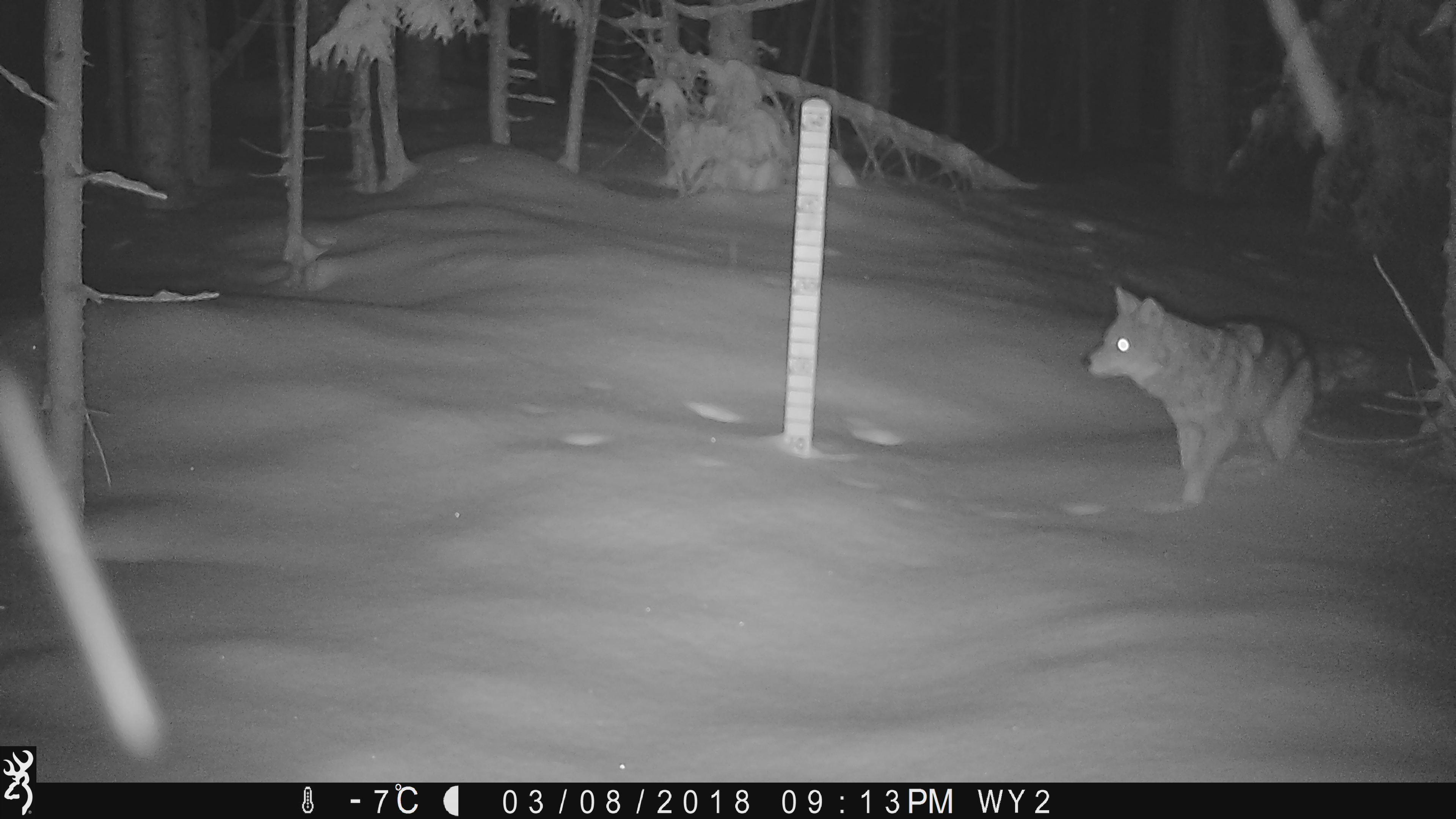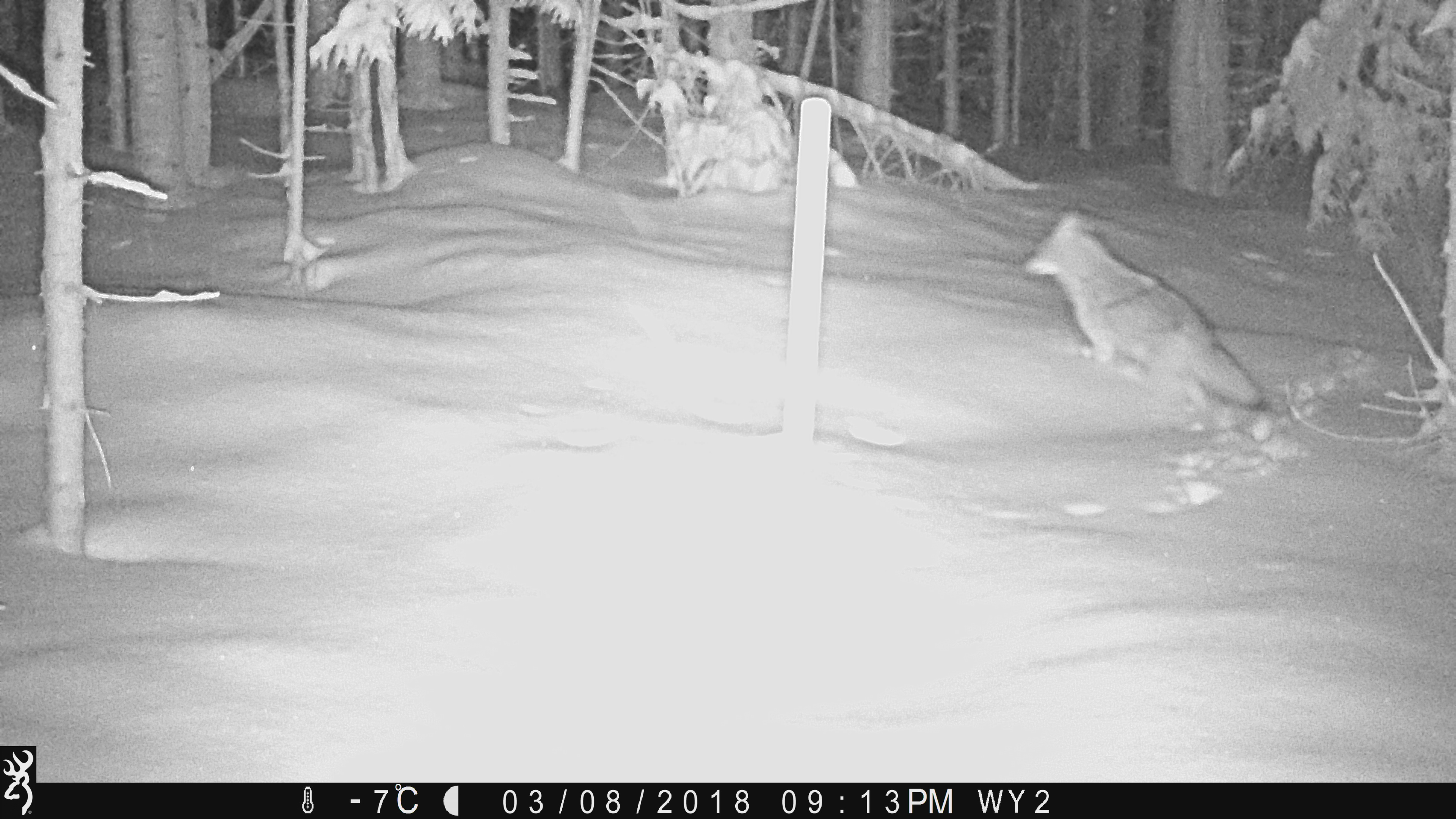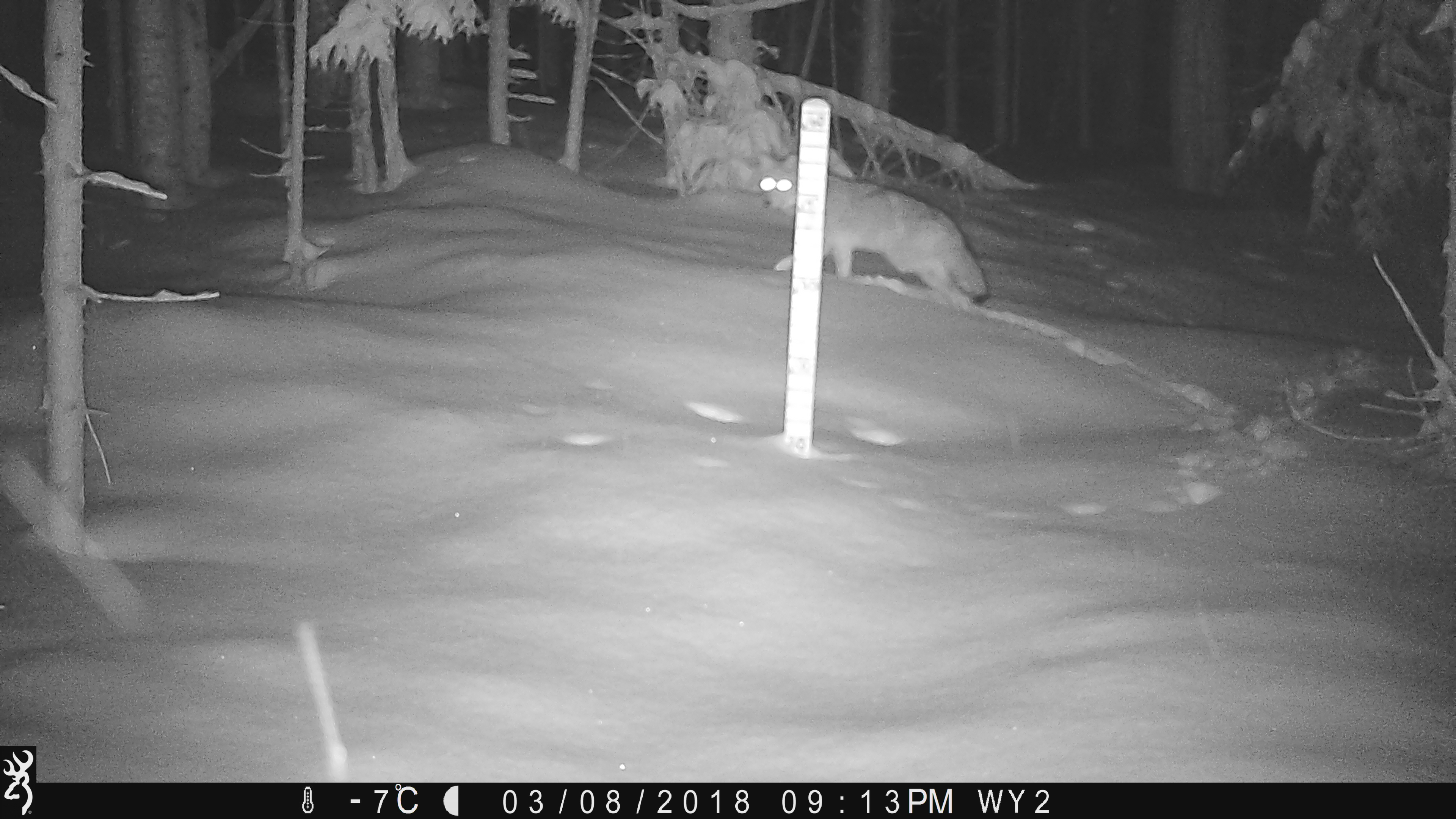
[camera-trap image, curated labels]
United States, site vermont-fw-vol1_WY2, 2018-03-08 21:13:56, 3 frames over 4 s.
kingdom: Animalia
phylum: Chordata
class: Mammalia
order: Carnivora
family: Canidae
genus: Canis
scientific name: Canis latrans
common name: coyote